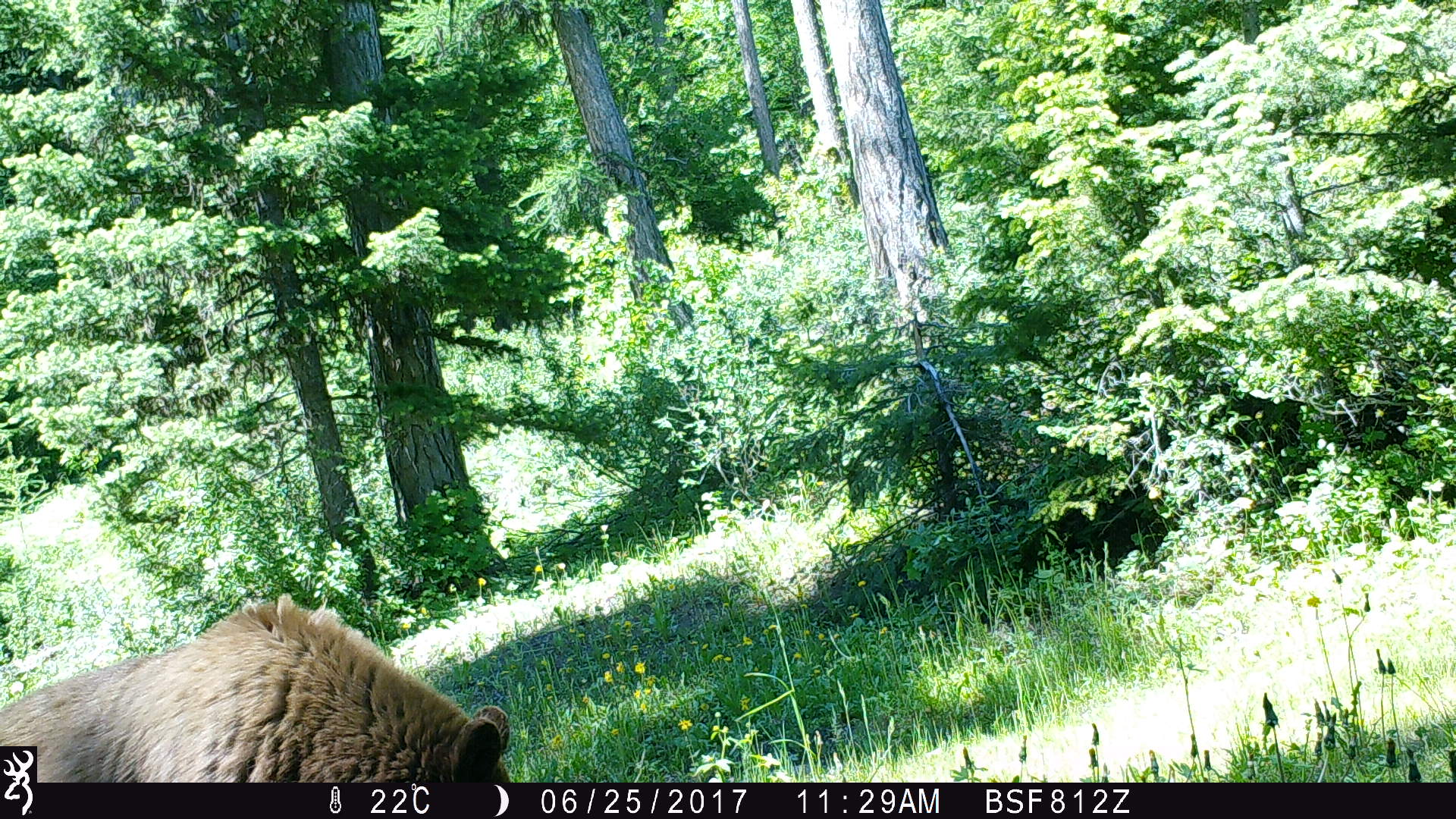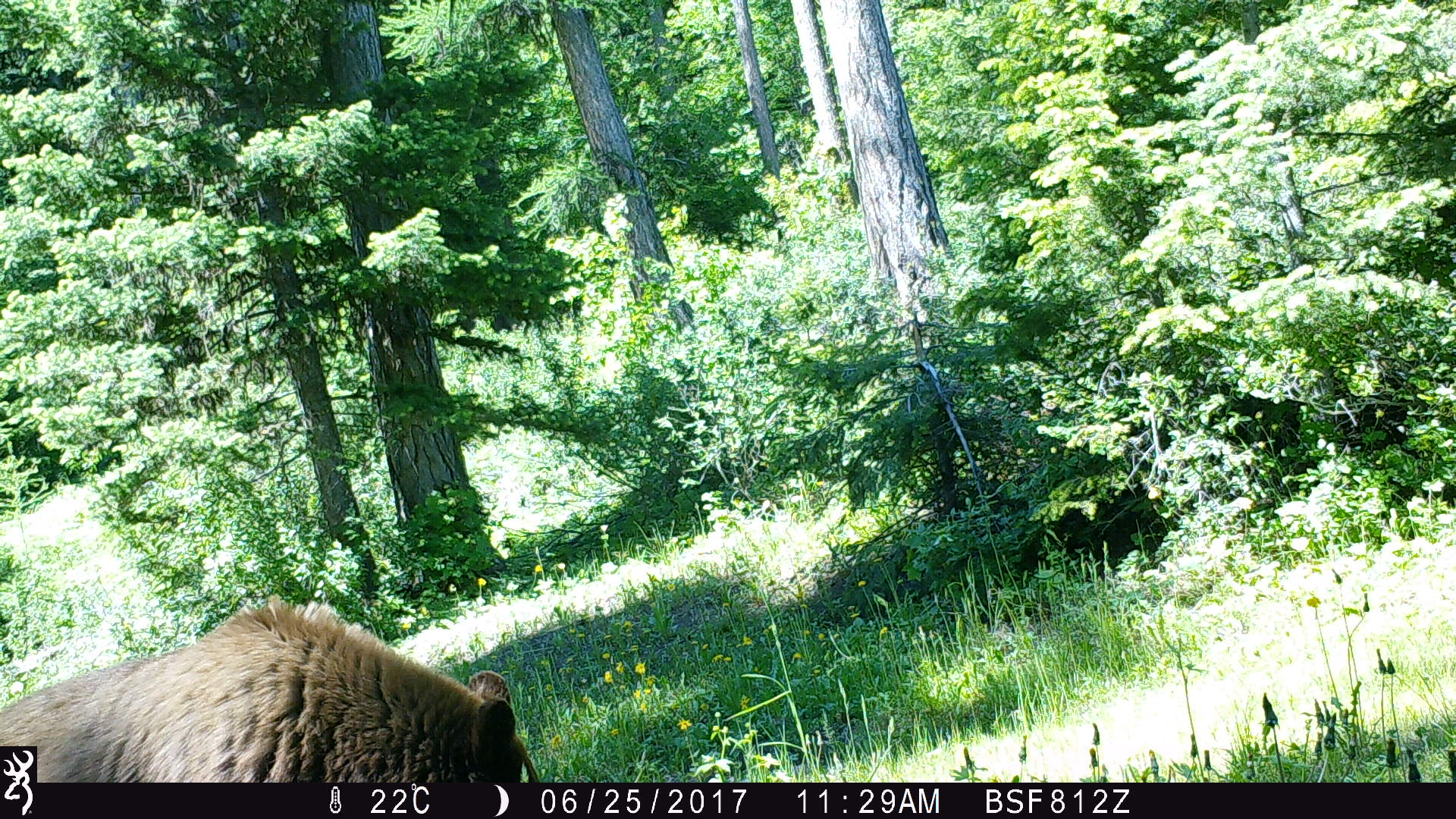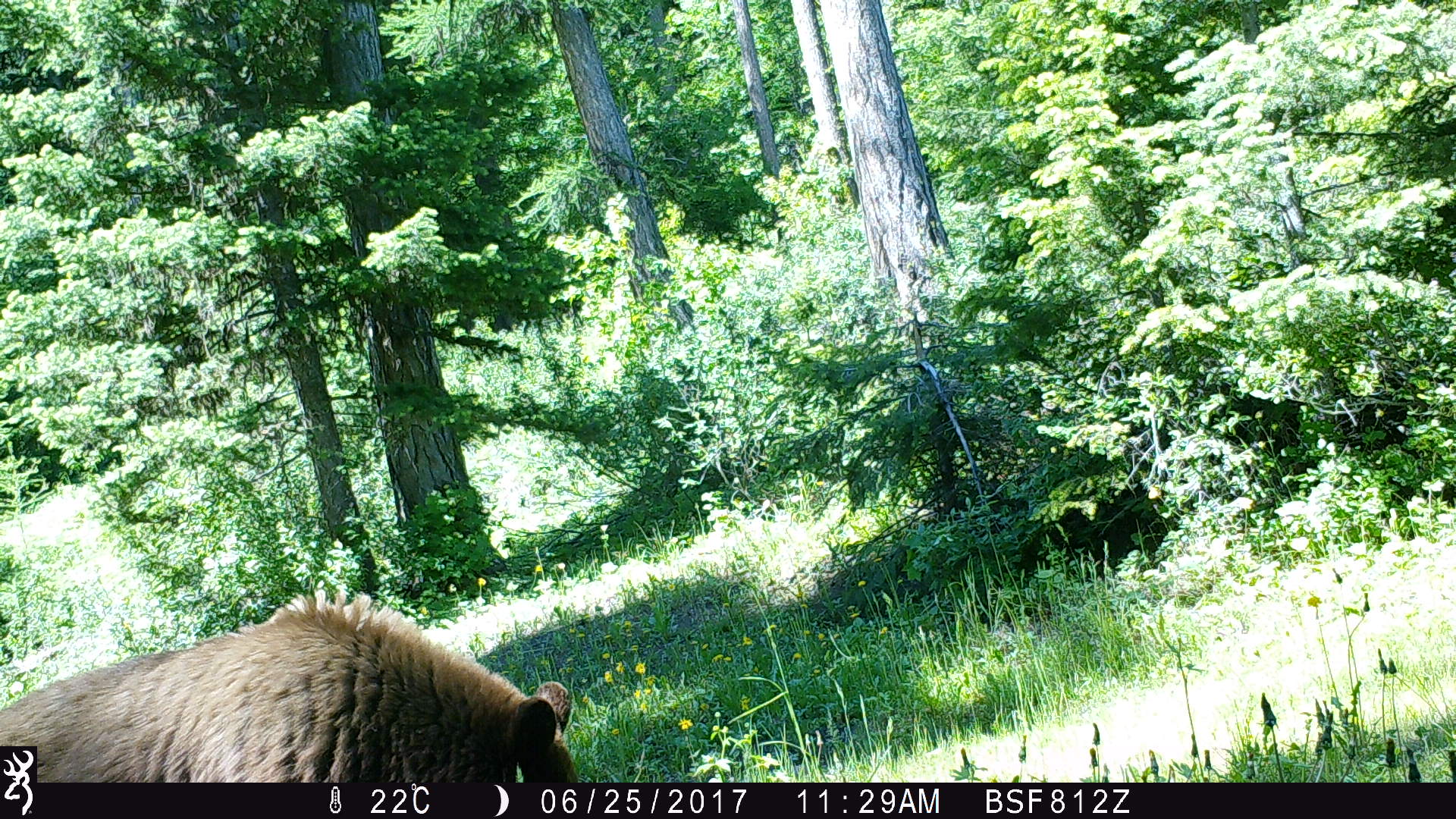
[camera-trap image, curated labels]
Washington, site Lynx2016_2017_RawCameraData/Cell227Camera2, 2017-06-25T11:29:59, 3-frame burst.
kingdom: Animalia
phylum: Chordata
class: Mammalia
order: Carnivora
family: Ursidae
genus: Ursus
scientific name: Ursus americanus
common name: american black bear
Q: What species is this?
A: Ursus americanus (american black bear).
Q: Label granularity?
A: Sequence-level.